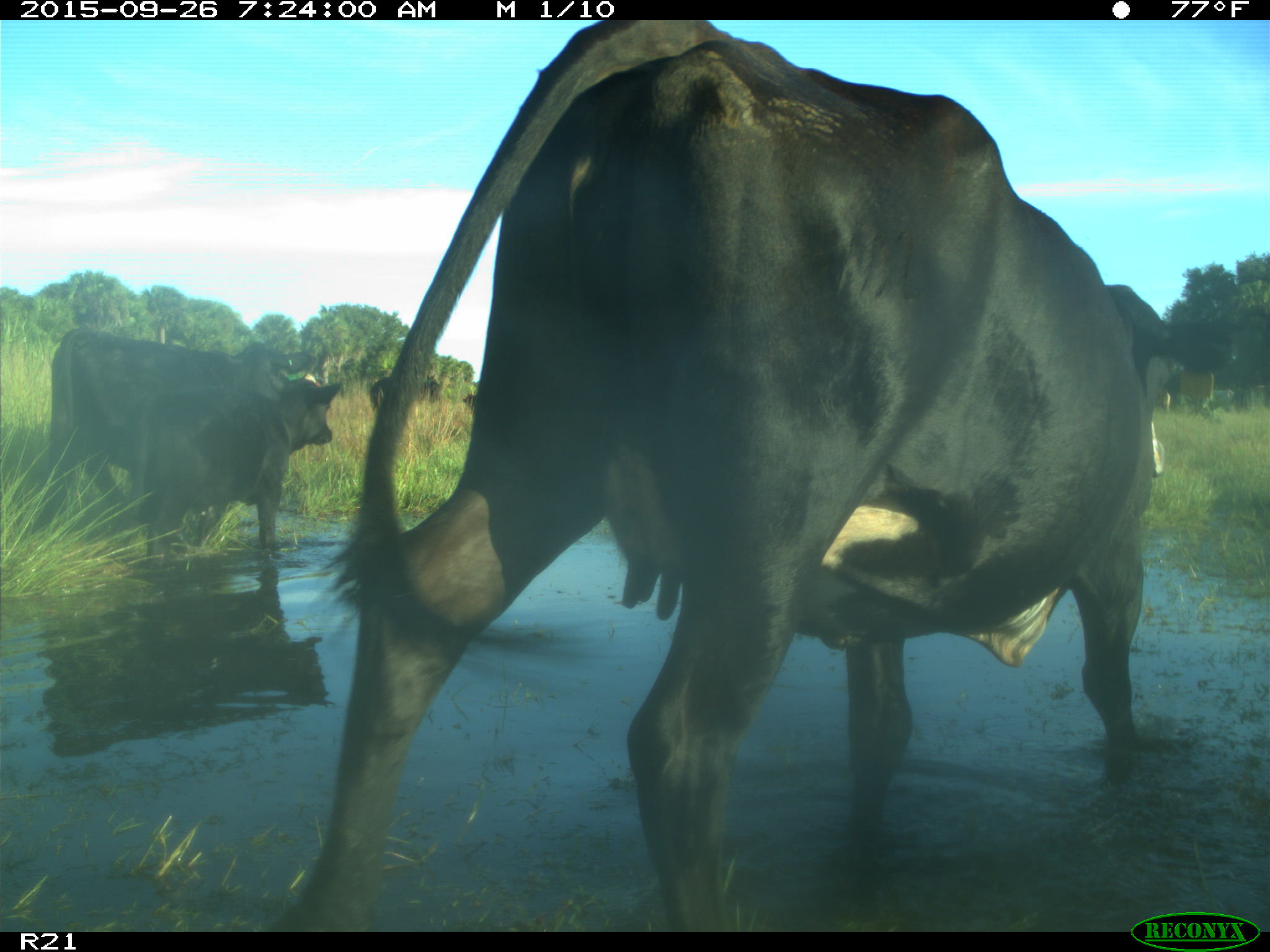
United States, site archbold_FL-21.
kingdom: Animalia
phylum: Chordata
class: Mammalia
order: Artiodactyla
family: Bovidae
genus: Bos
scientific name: Bos taurus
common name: domestic cow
Bos taurus (domestic cow).